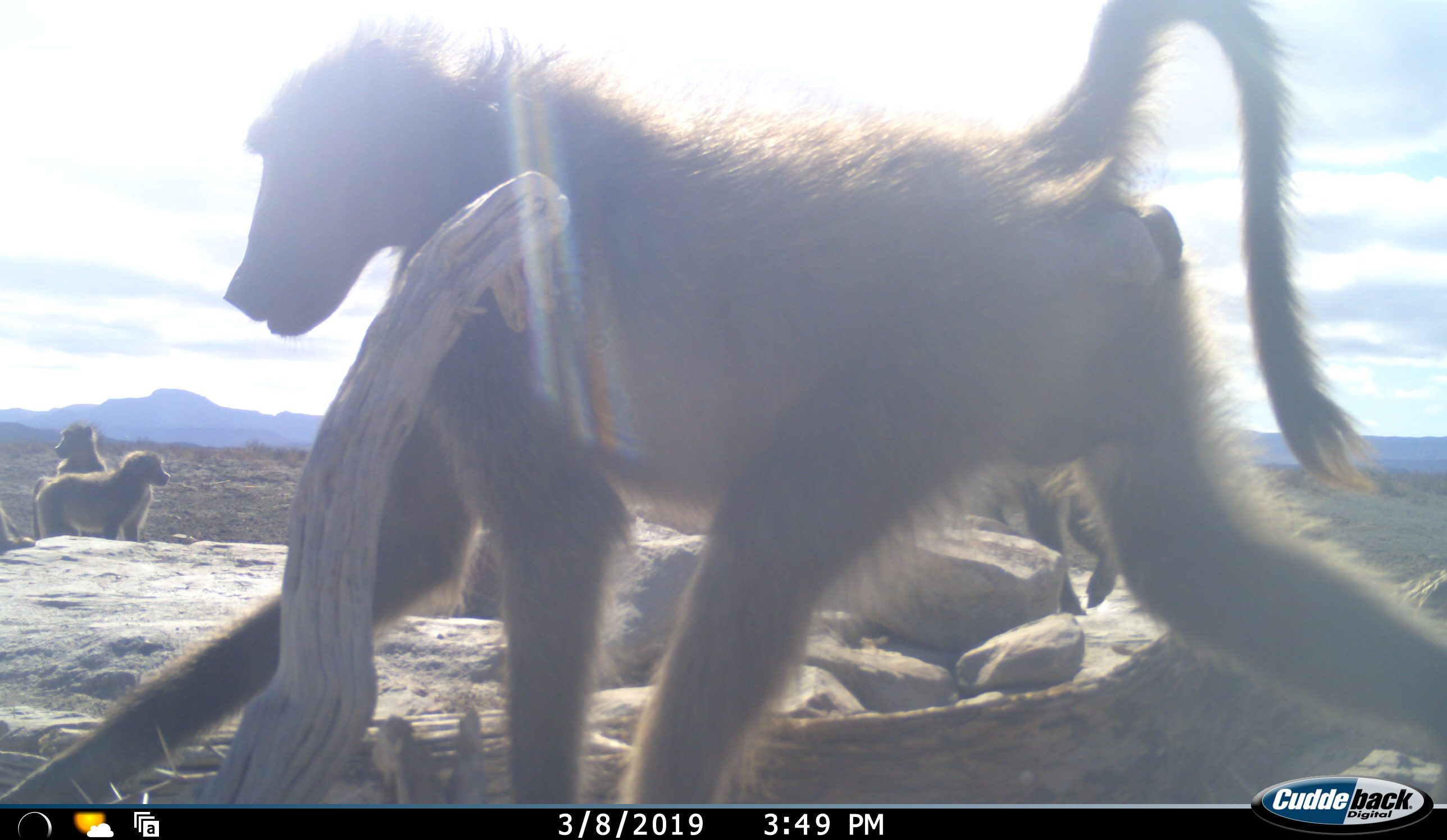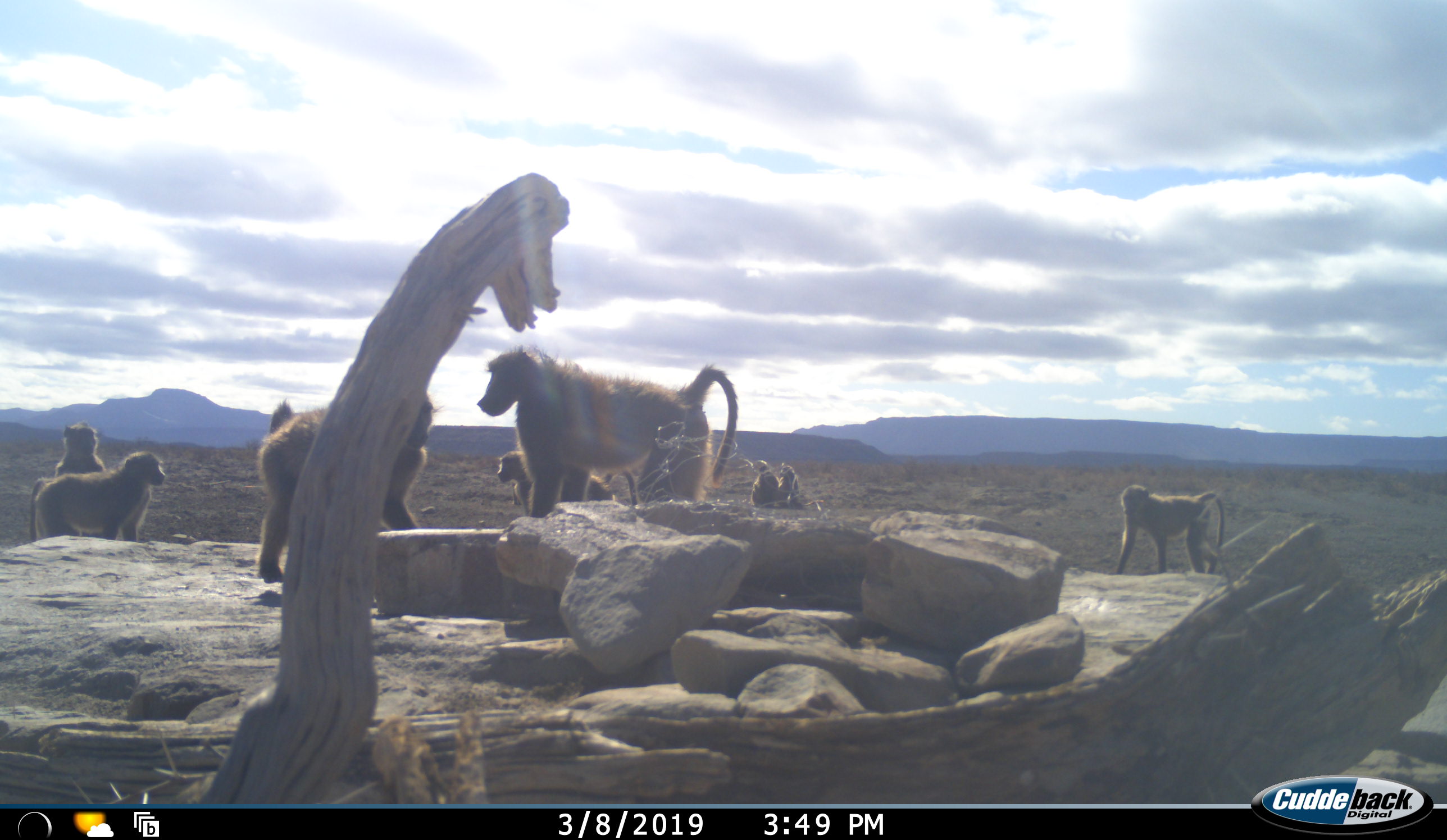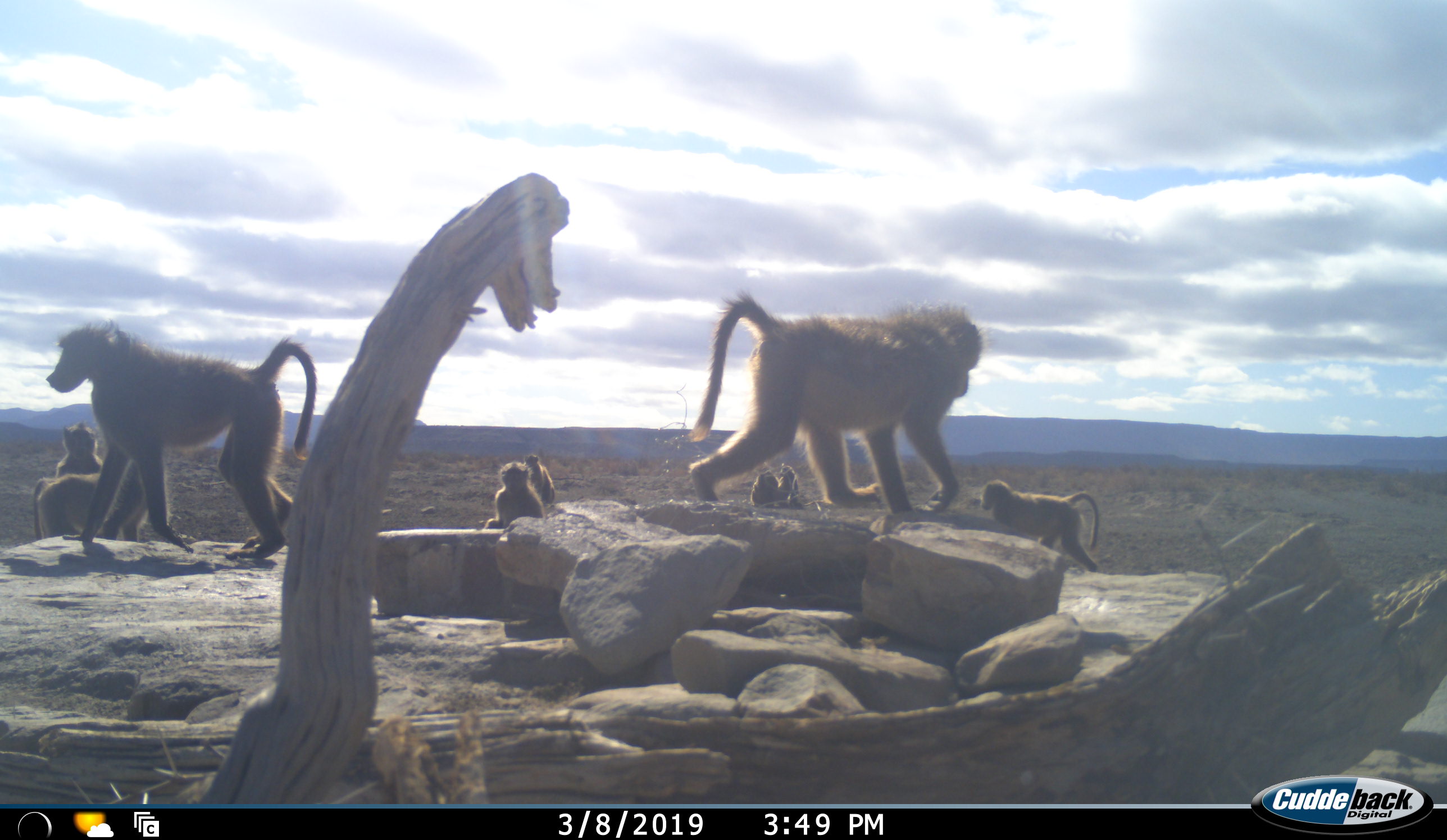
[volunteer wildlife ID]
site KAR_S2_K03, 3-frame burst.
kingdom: Animalia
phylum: Chordata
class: Mammalia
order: Primates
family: Cercopithecidae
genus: Papio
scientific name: Papio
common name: baboon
Baboon (Papio), count 9. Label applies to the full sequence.